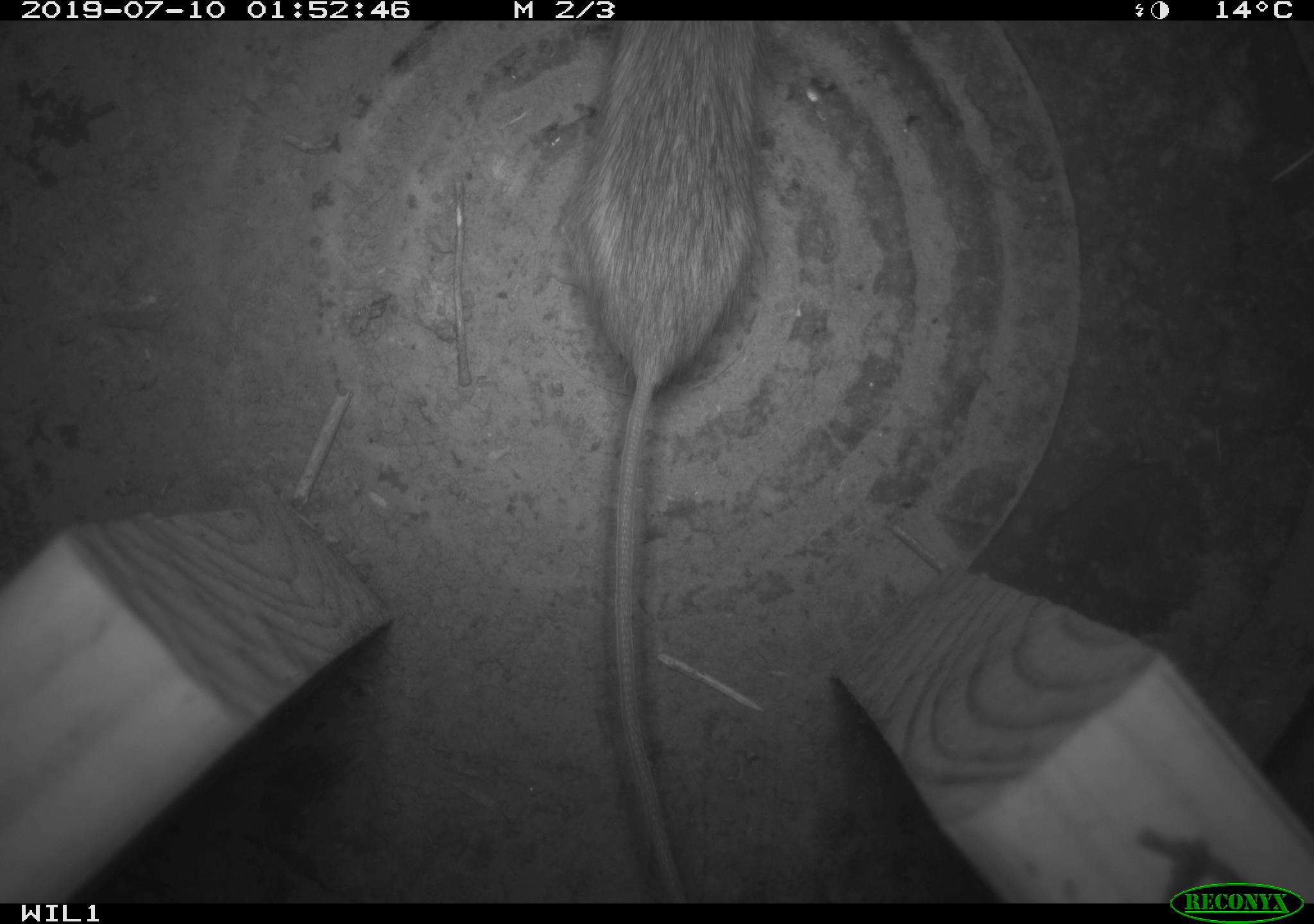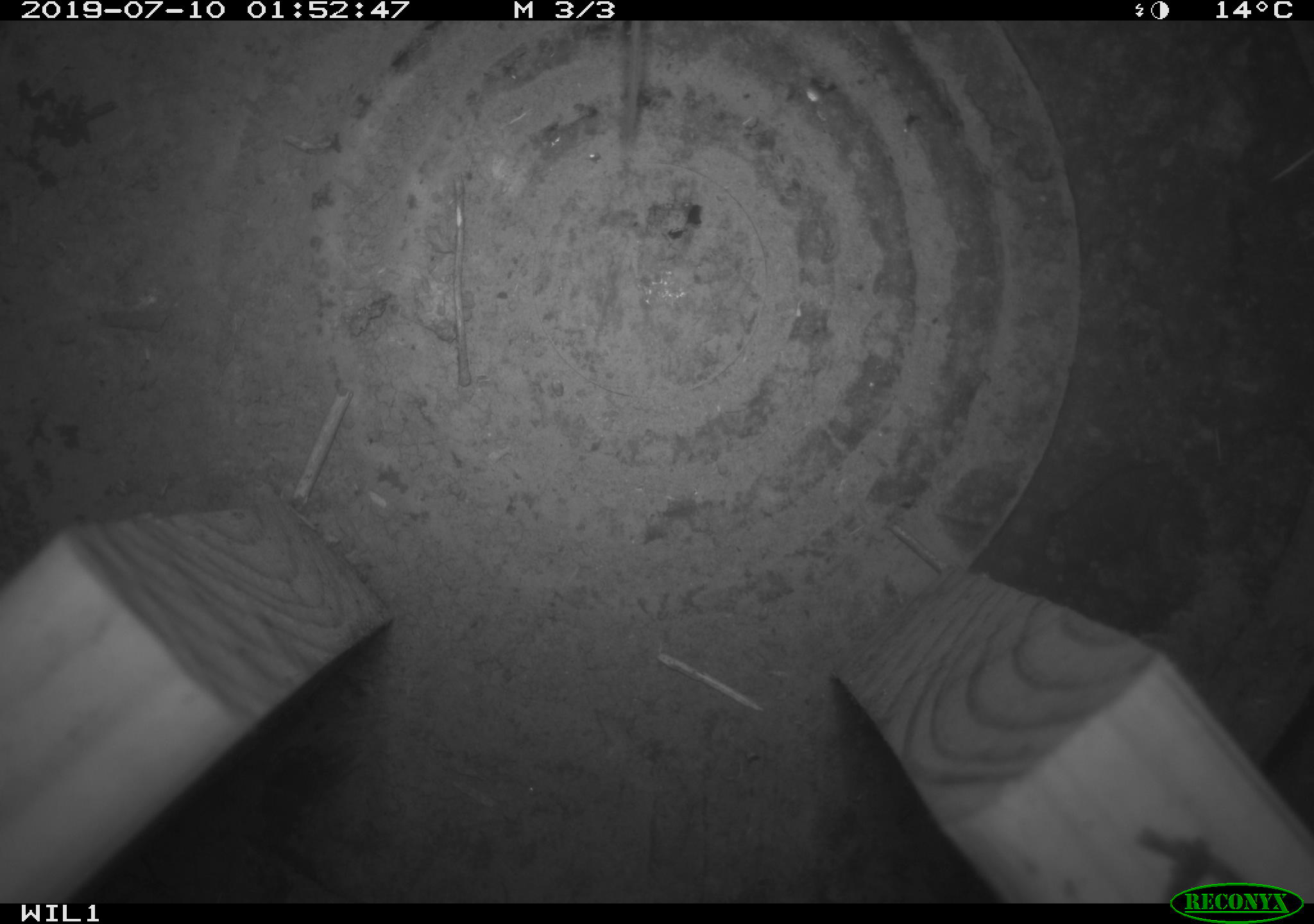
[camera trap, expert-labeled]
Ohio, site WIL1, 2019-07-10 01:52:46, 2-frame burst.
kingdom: Animalia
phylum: Chordata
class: Mammalia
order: Rodentia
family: Zapodidae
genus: Zapus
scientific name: Zapus hudsonius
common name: meadow jumping mouse